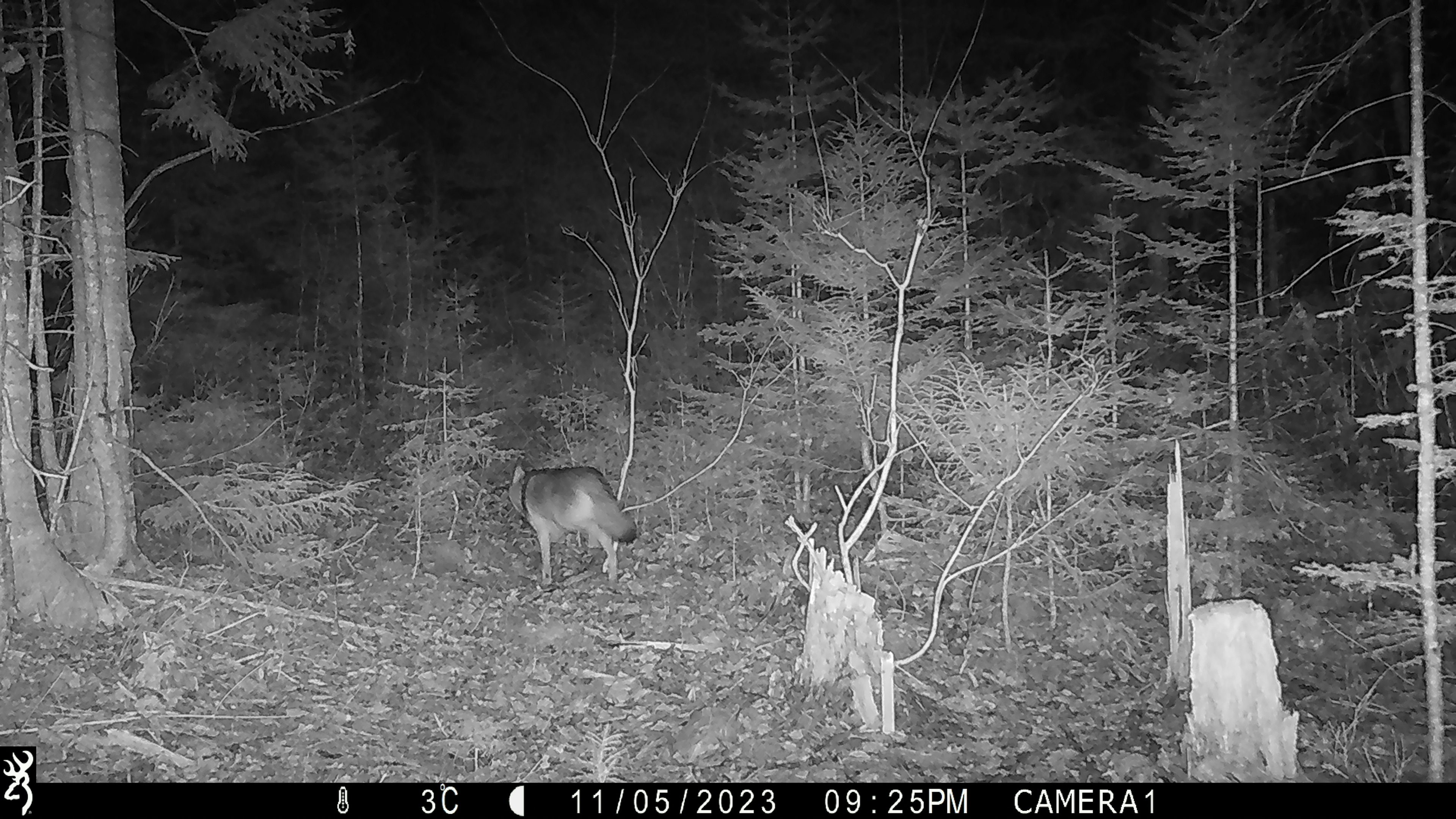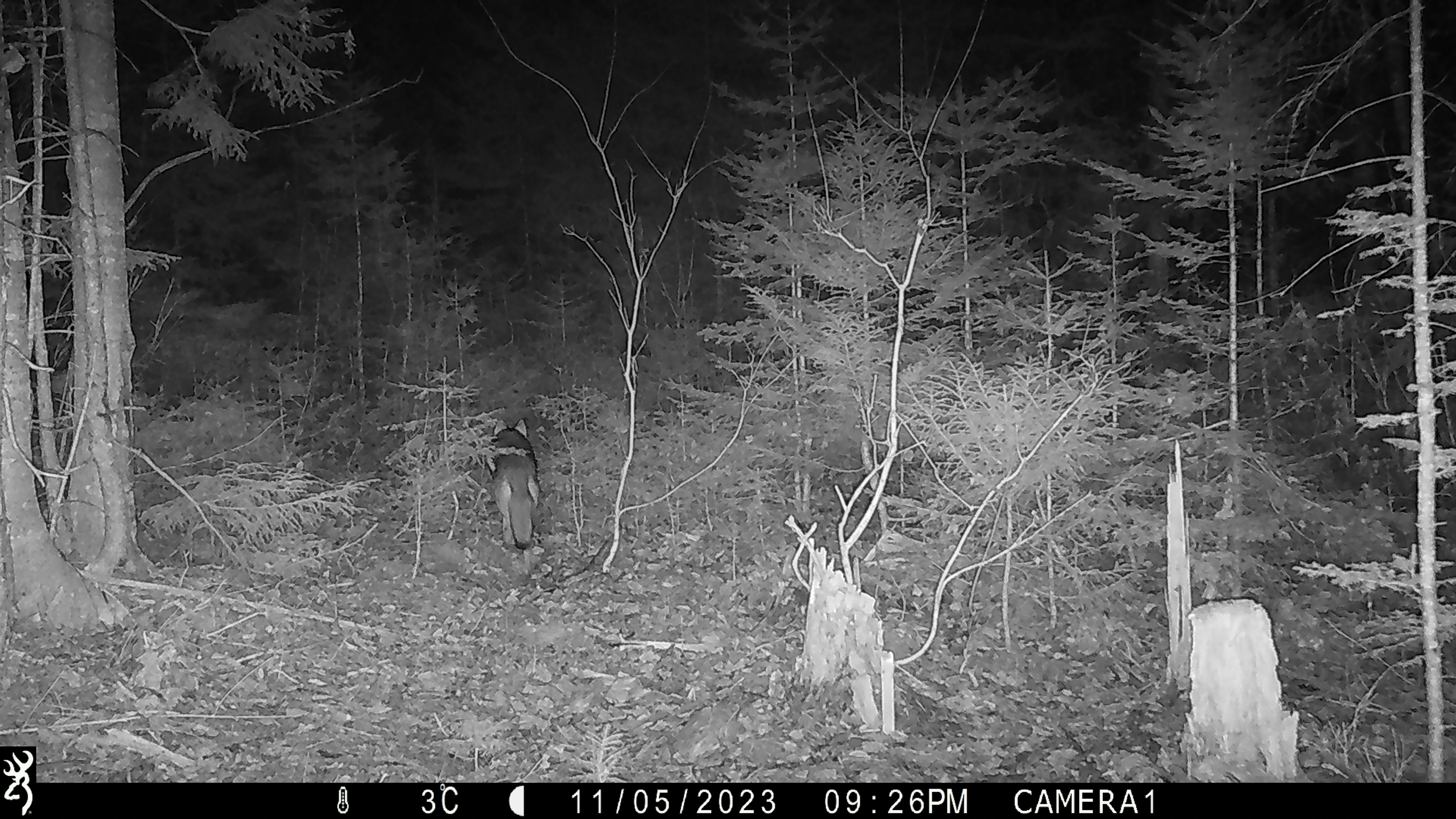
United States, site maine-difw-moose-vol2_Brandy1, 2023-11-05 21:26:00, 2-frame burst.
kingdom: Animalia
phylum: Chordata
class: Mammalia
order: Carnivora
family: Canidae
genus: Canis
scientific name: Canis latrans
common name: coyote